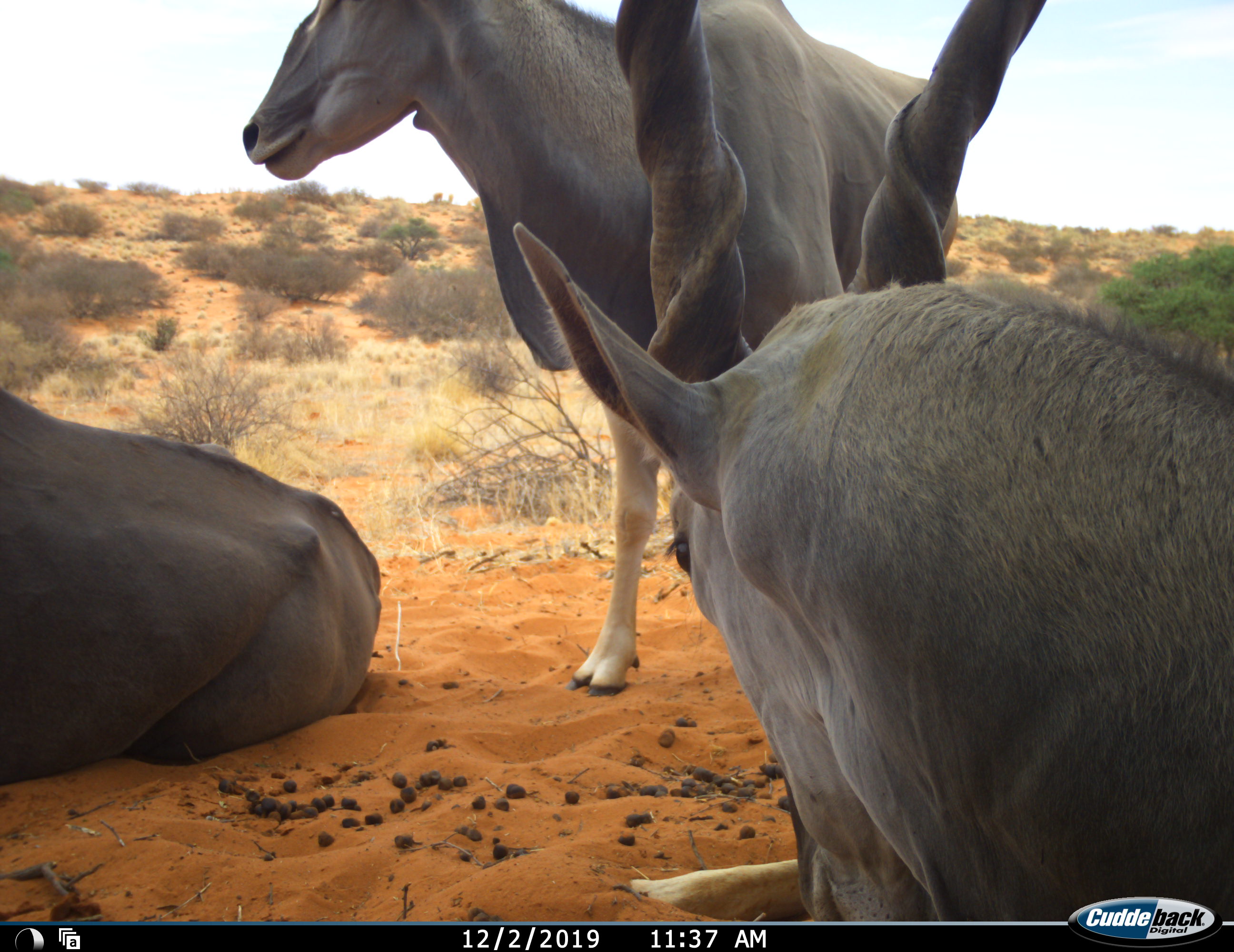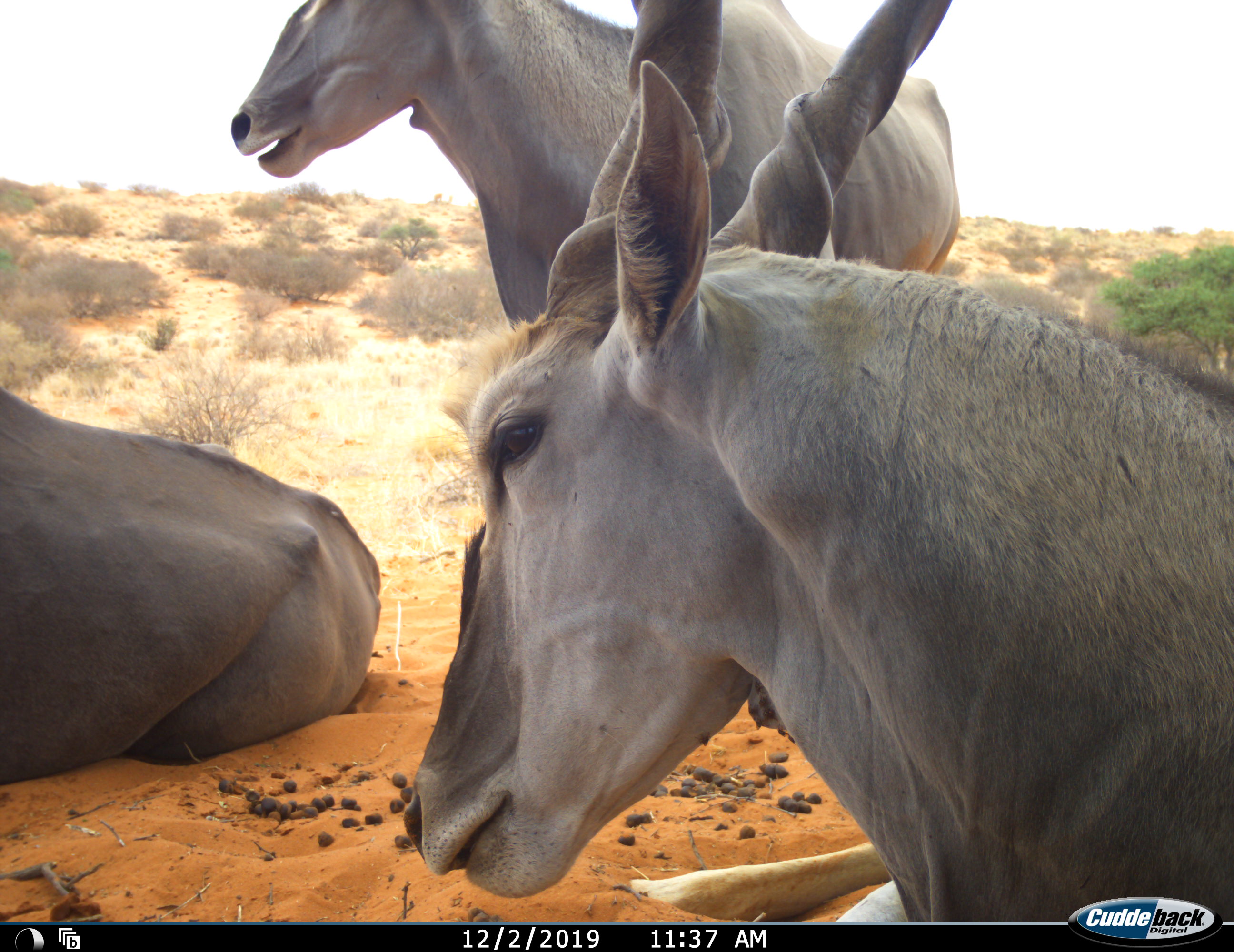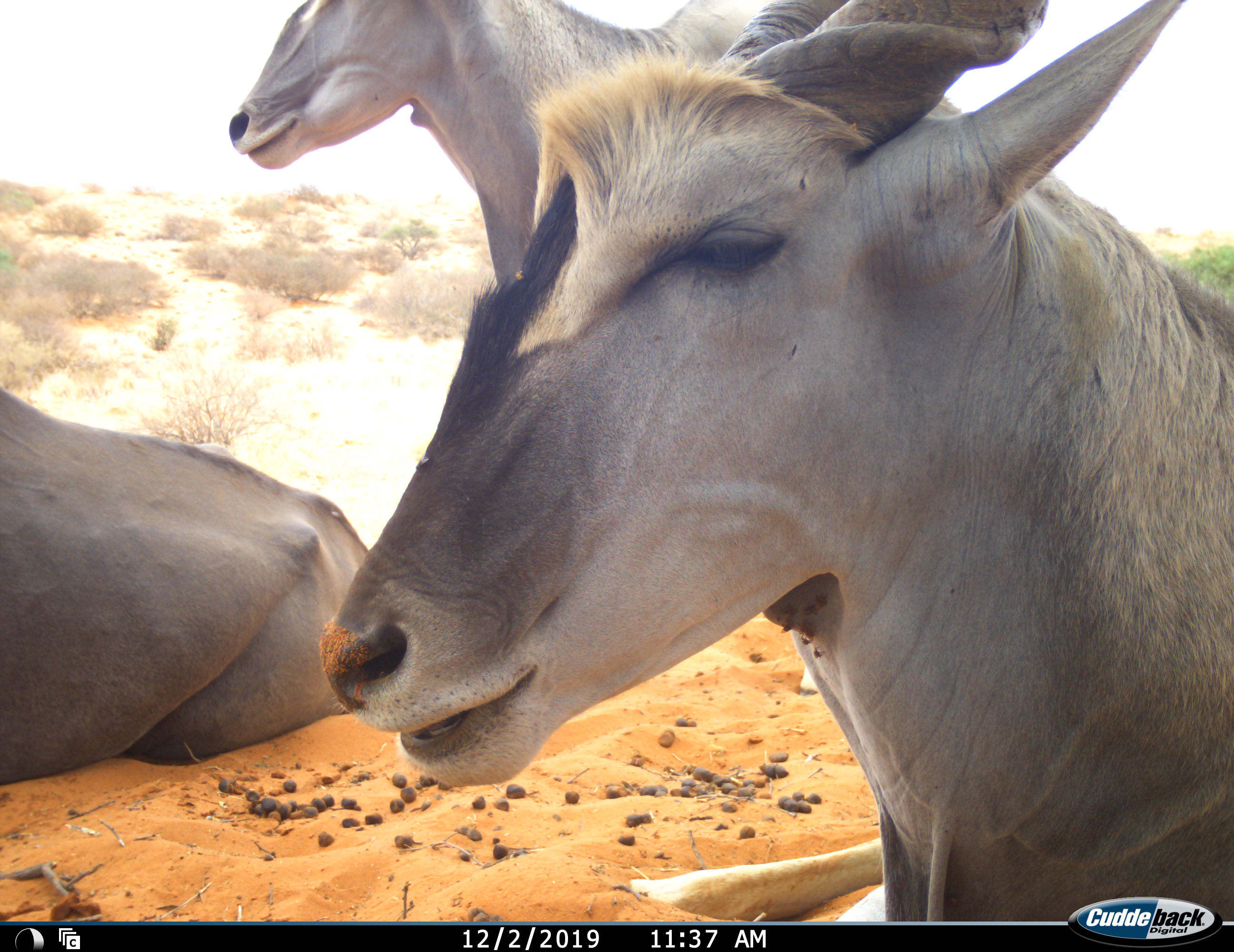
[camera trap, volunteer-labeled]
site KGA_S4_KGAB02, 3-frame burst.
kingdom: Animalia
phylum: Chordata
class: Mammalia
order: Artiodactyla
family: Bovidae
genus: Tragelaphus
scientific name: Tragelaphus oryx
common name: eland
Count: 3.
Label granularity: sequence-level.